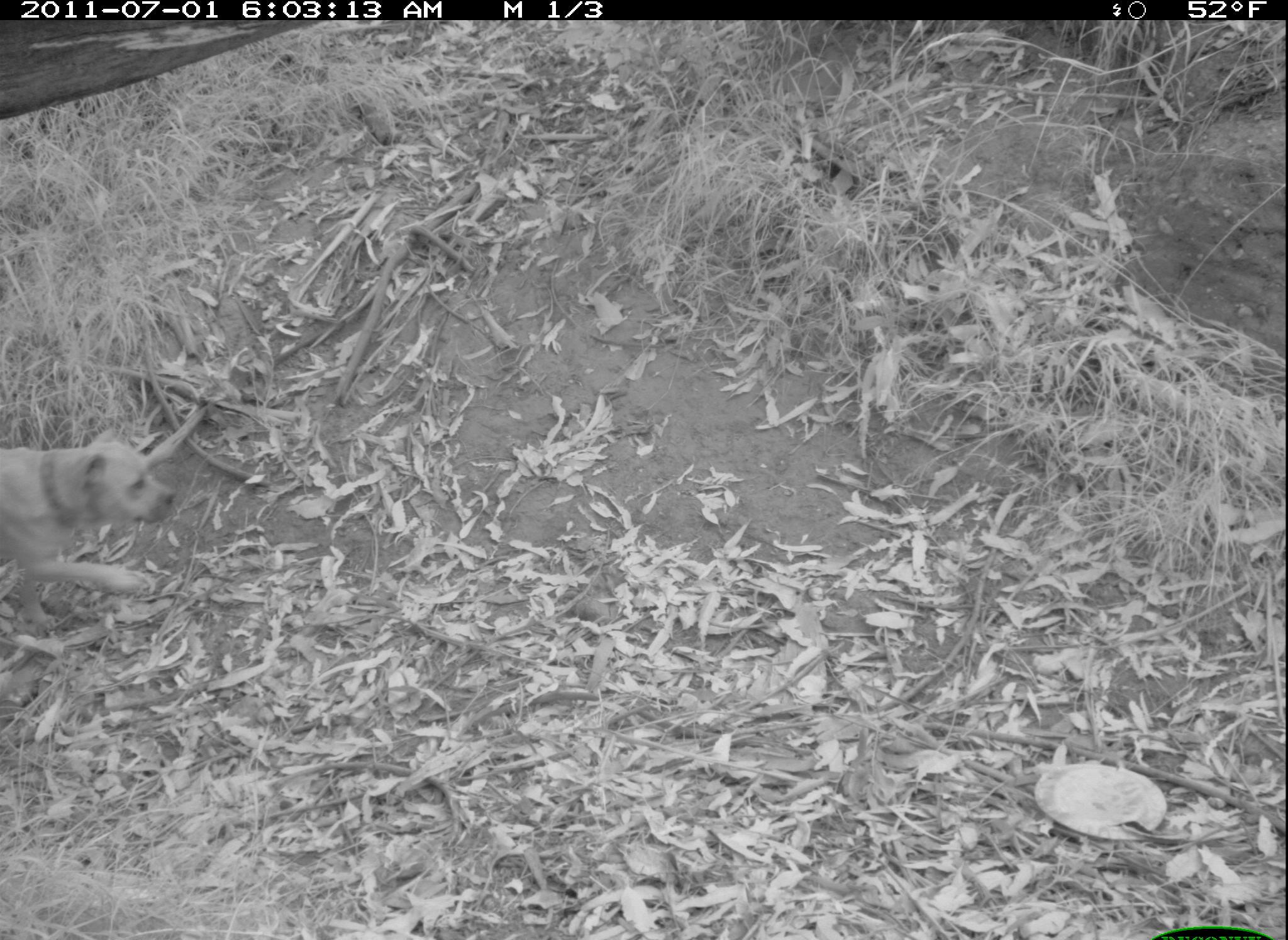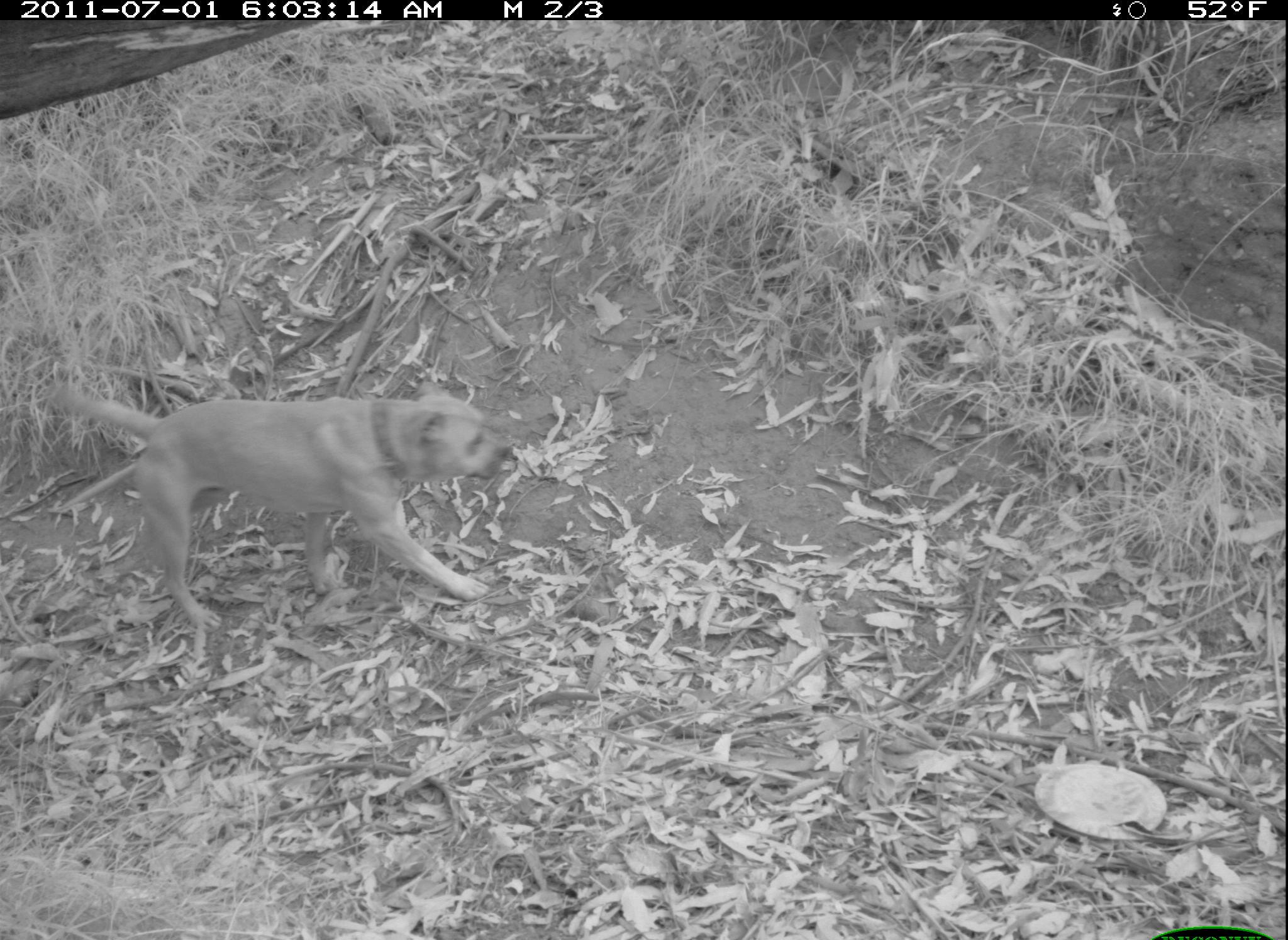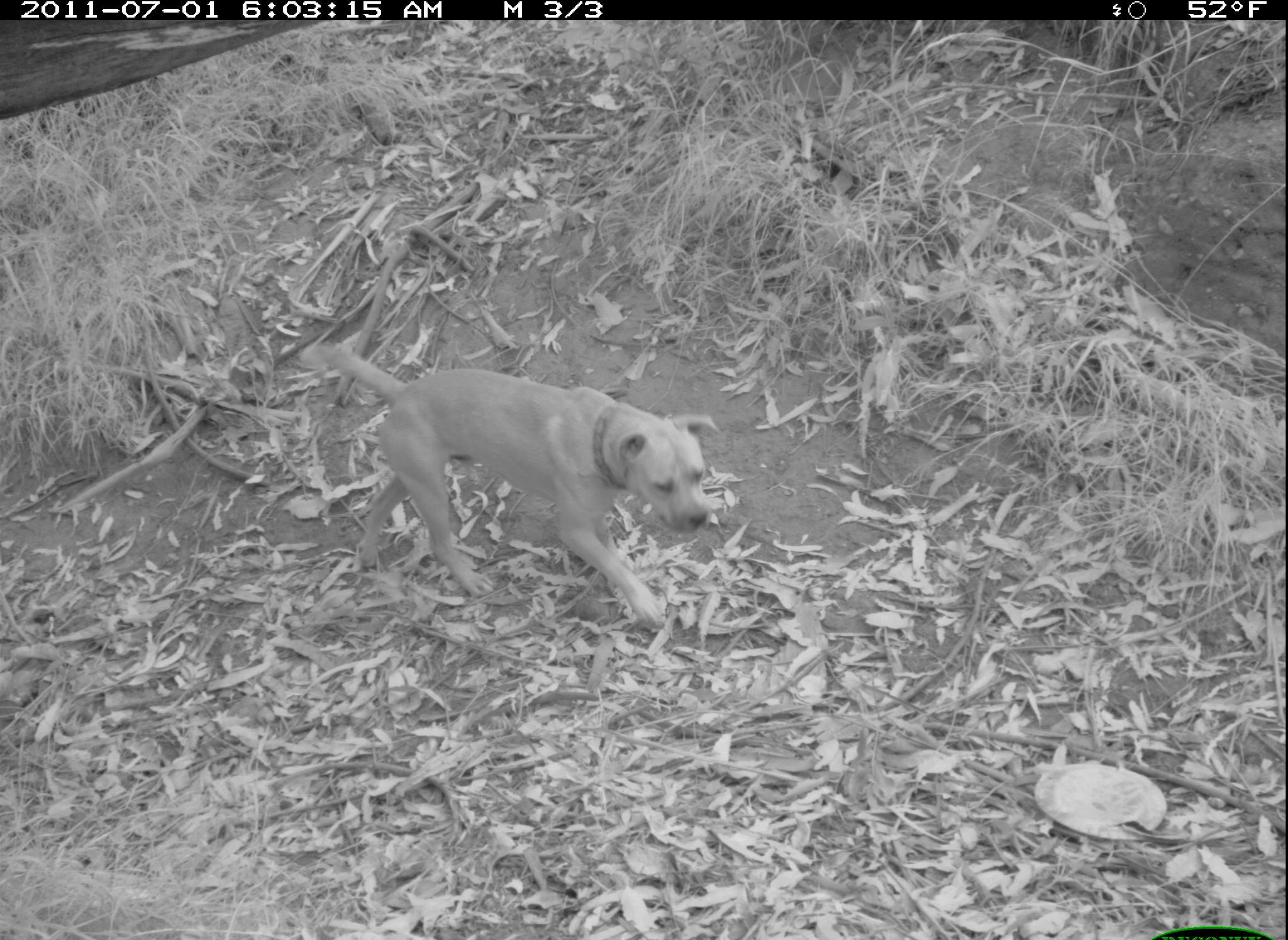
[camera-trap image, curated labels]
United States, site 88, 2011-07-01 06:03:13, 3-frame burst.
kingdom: Animalia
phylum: Chordata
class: Mammalia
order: Carnivora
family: Canidae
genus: Canis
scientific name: Canis familiaris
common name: domestic dog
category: dog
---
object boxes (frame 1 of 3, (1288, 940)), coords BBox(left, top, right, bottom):
dog: BBox(5, 427, 179, 628)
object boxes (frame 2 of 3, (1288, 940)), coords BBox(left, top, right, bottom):
dog: BBox(50, 379, 523, 638)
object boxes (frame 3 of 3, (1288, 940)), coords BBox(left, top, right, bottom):
dog: BBox(316, 324, 718, 648)